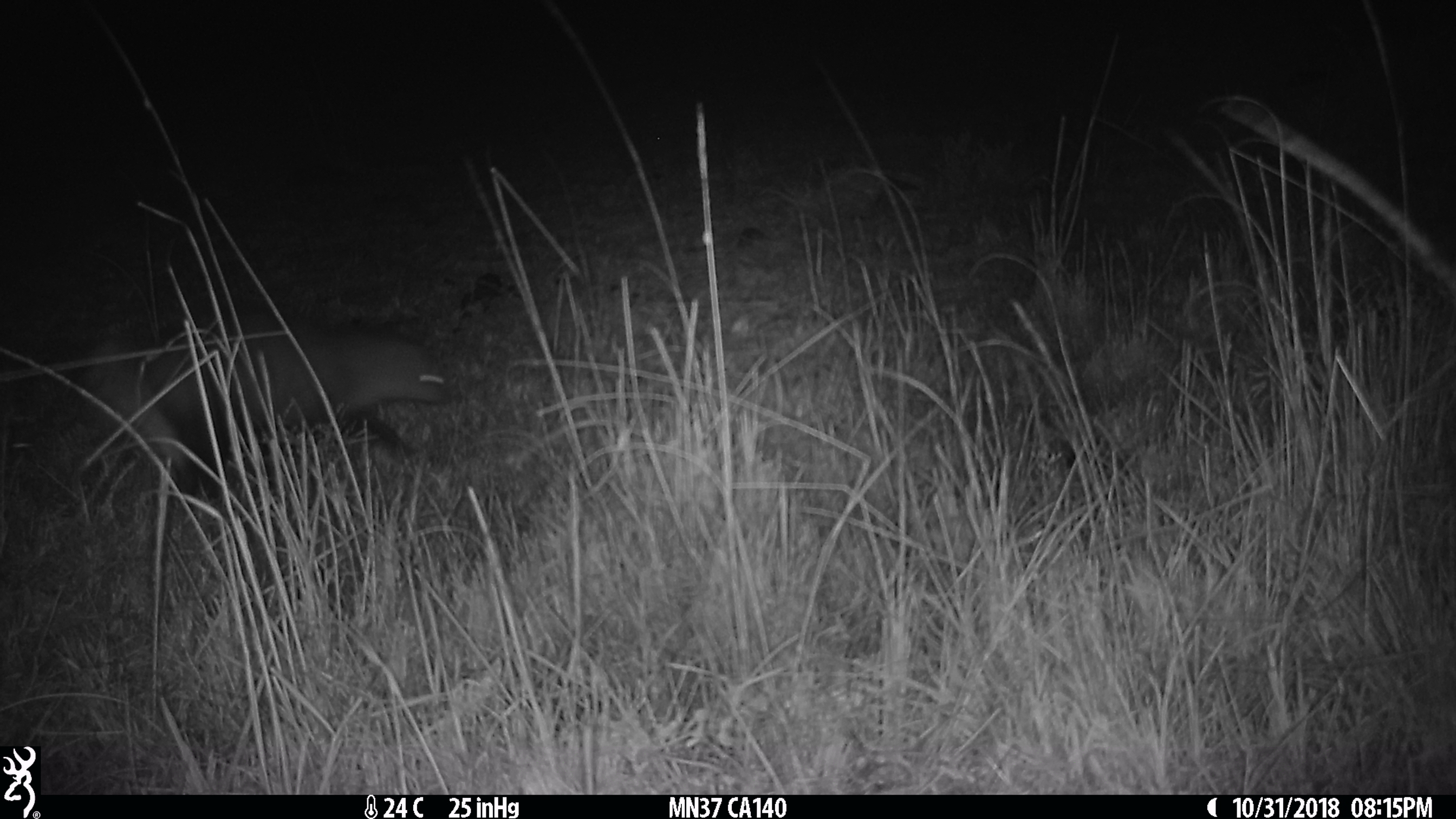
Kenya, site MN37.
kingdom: Animalia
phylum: Chordata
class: Mammalia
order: Carnivora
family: Herpestidae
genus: Ichneumia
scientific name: Ichneumia albicauda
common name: white-tailed mongoose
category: mongoose white tailed